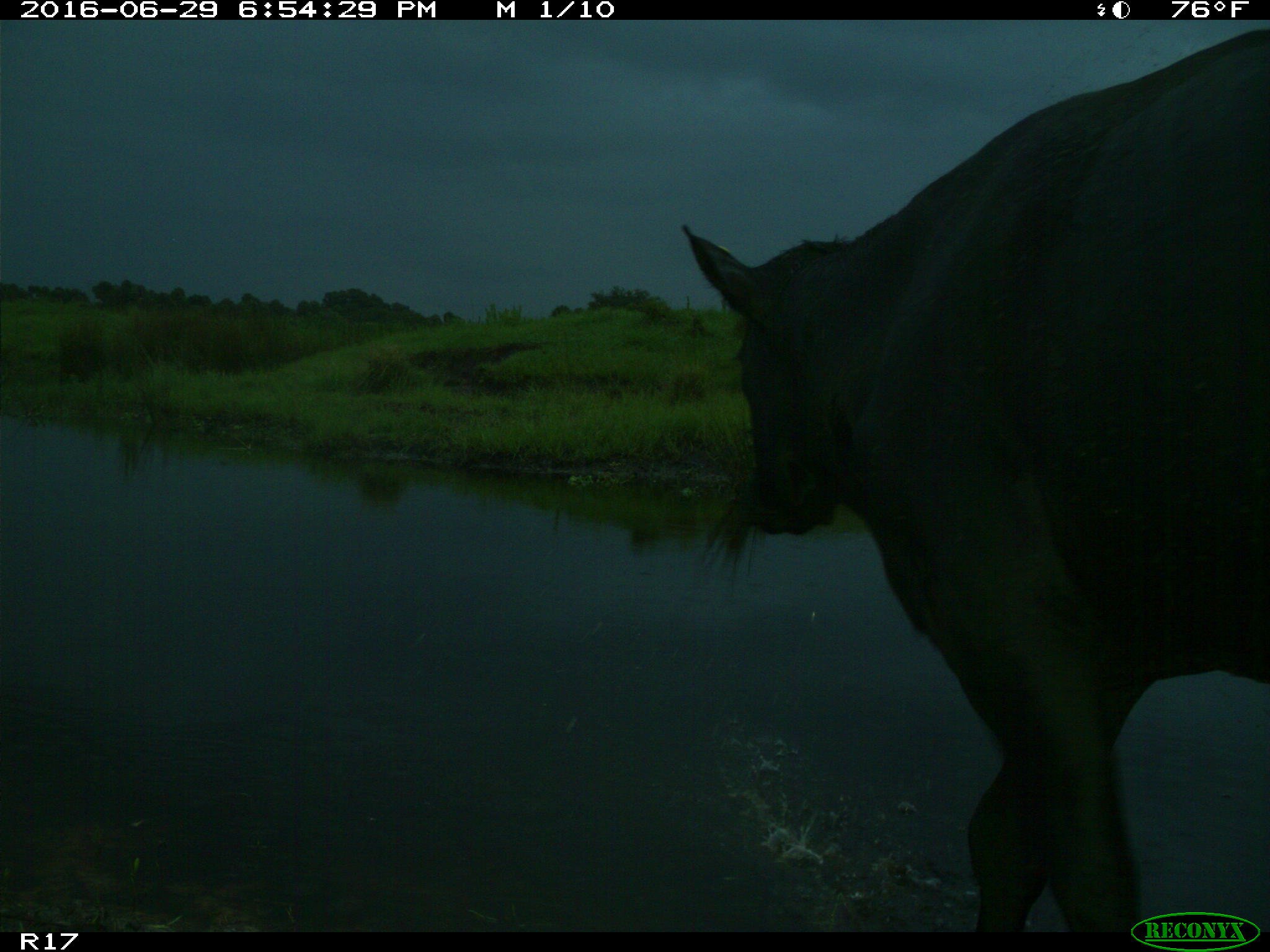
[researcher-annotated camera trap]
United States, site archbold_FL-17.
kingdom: Animalia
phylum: Chordata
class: Mammalia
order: Artiodactyla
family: Bovidae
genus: Bos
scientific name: Bos taurus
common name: domestic cow